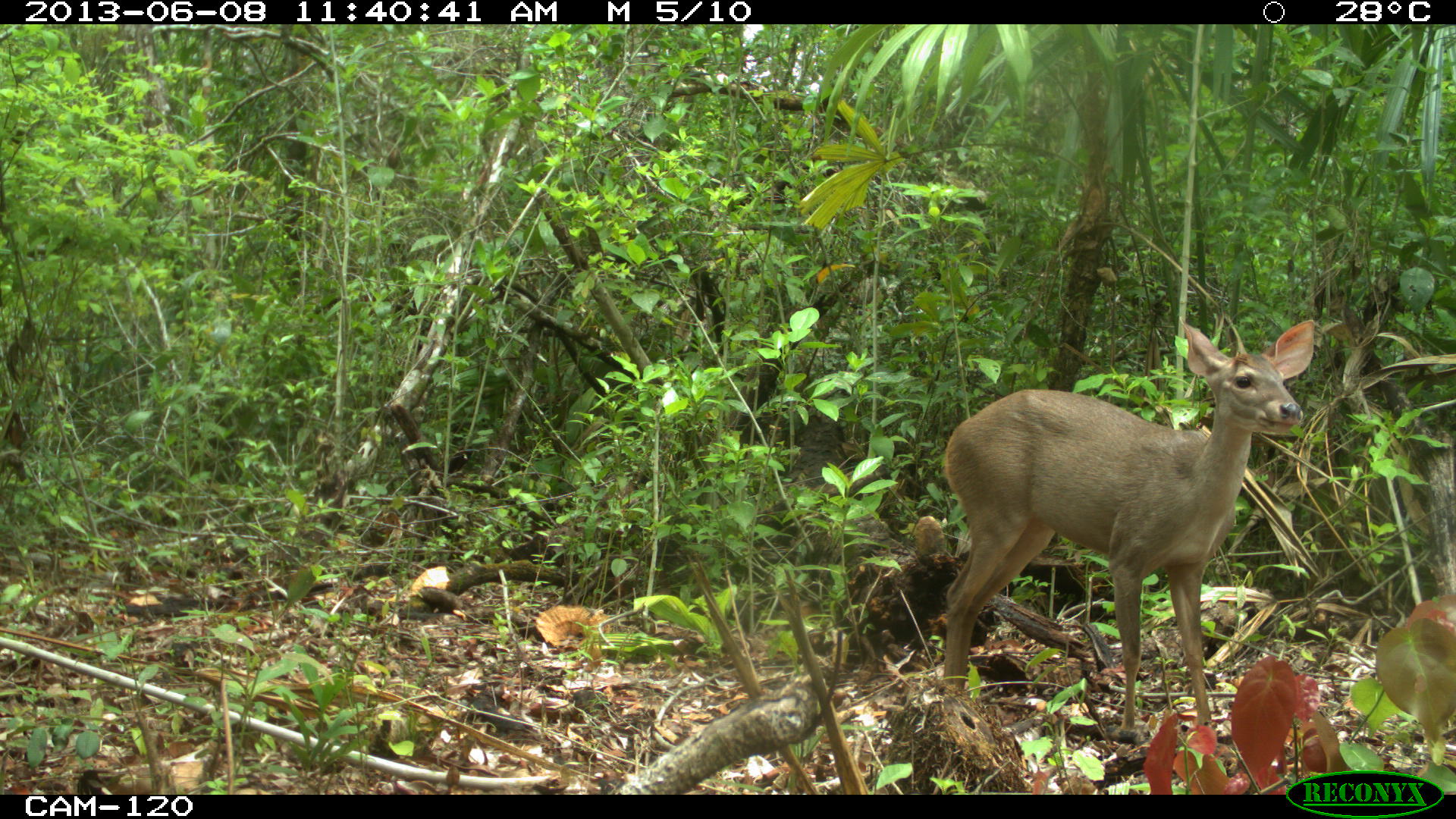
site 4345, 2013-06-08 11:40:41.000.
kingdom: Animalia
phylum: Chordata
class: Mammalia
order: Artiodactyla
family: Cervidae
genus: Odocoileus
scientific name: Odocoileus pandora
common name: yucatán brown brocket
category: mazama pandora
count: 1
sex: female